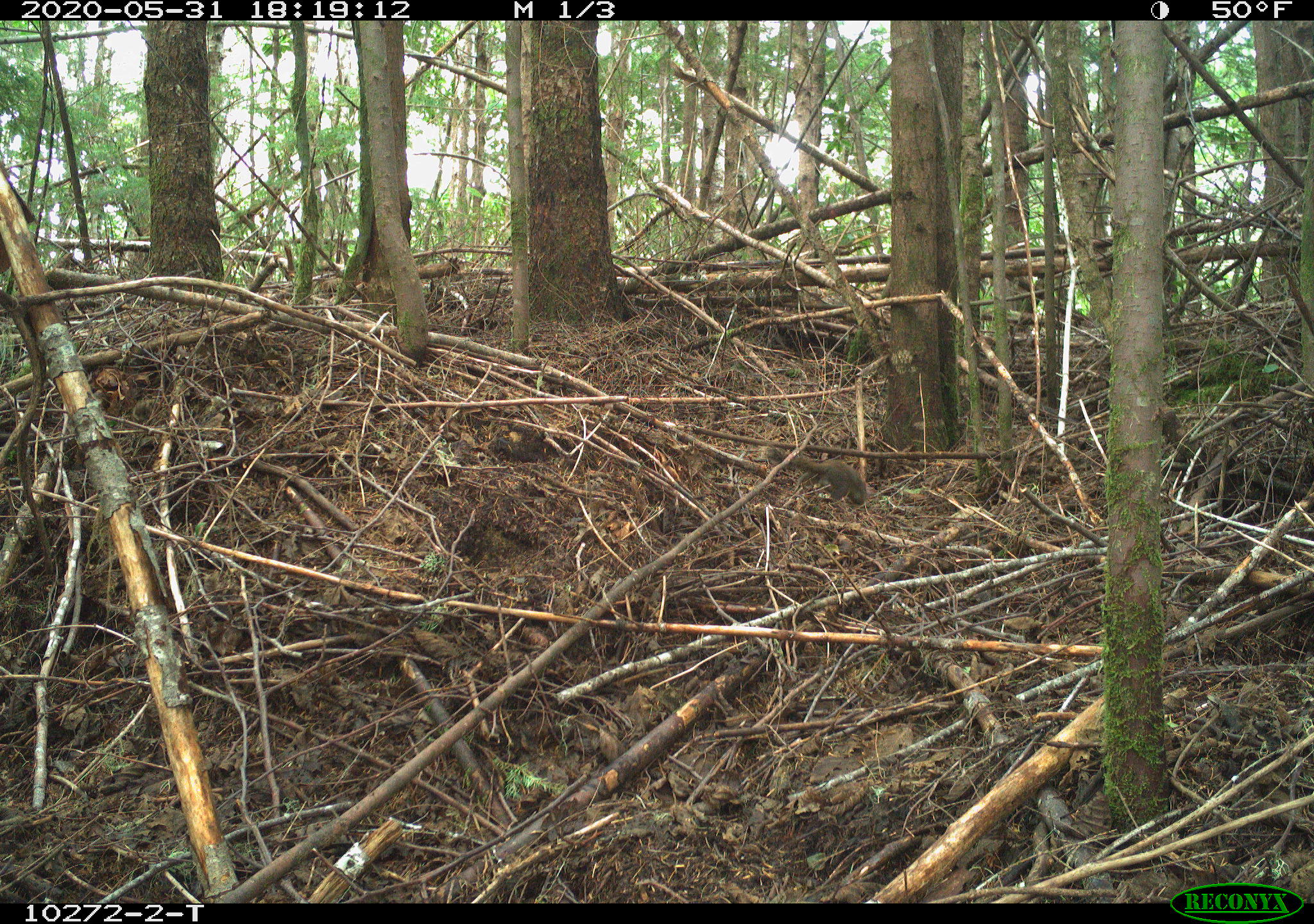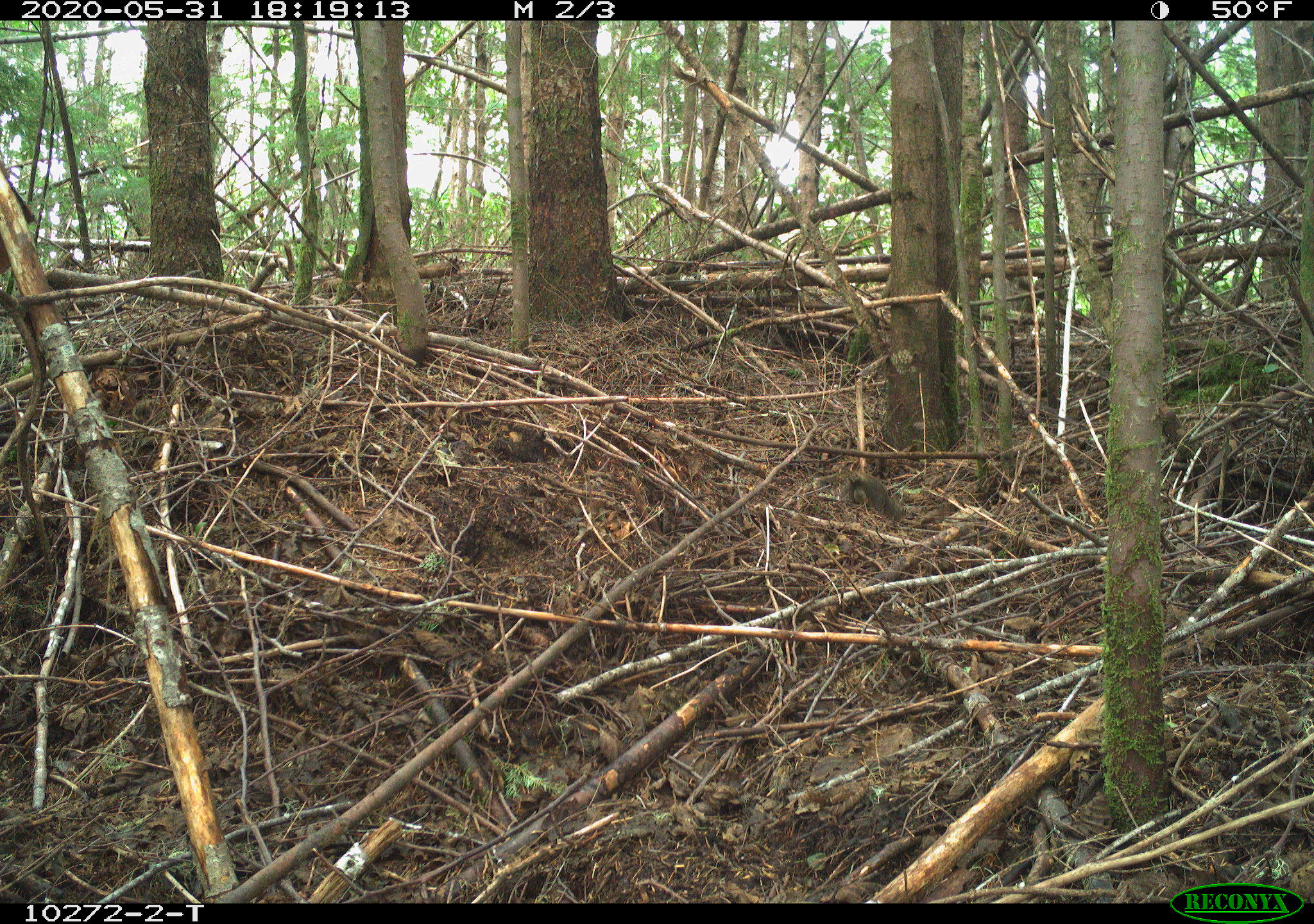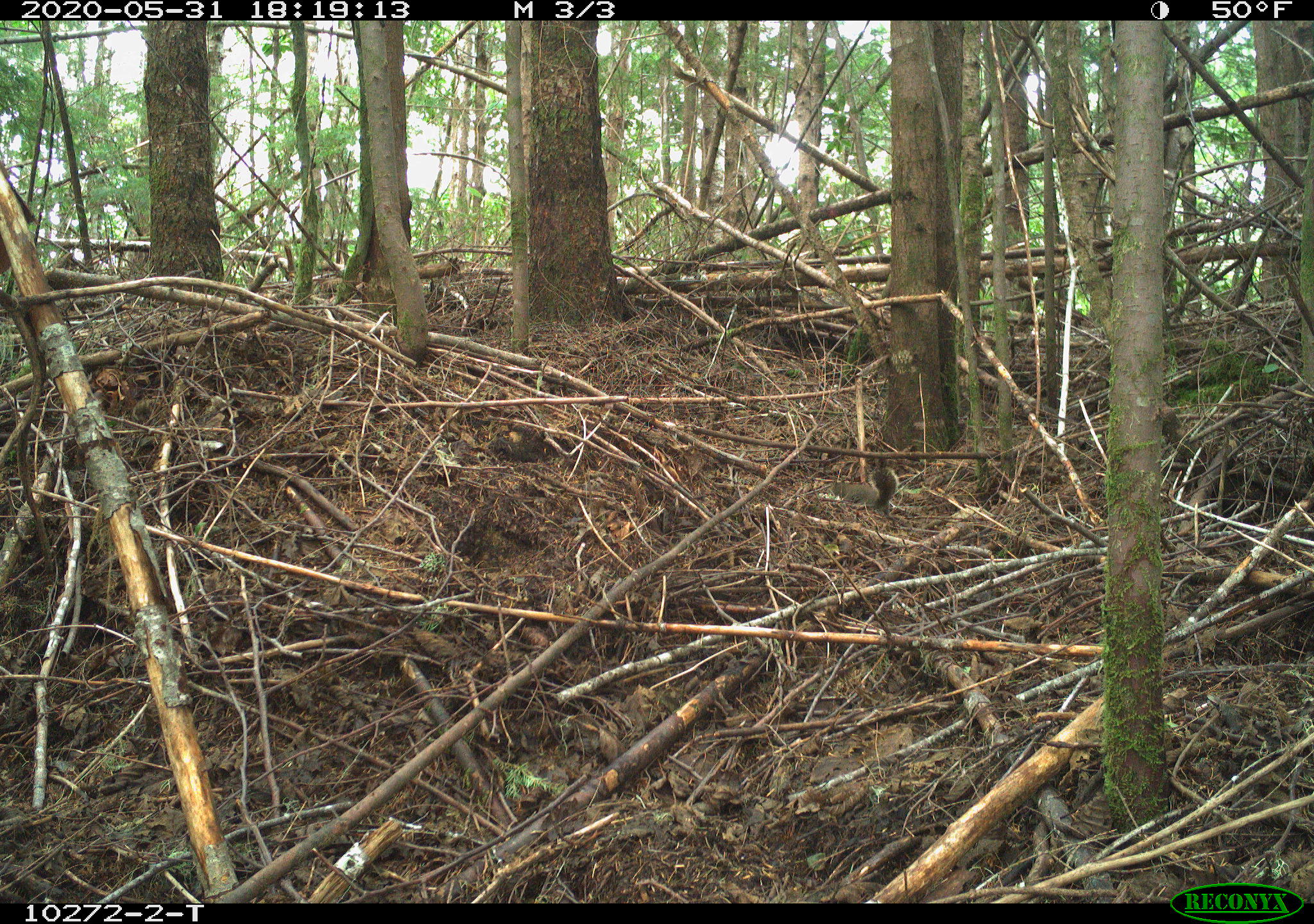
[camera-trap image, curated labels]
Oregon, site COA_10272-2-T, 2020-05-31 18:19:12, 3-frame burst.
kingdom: Animalia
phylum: Chordata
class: Mammalia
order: Rodentia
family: Sciuridae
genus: Tamiasciurus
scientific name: Tamiasciurus douglasii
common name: douglas squirrel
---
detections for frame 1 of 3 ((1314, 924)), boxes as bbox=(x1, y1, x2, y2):
douglas squirrel: bbox=(775, 447, 871, 506)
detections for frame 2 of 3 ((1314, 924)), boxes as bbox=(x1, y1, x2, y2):
douglas squirrel: bbox=(815, 462, 898, 525)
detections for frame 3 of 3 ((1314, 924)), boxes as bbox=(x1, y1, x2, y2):
douglas squirrel: bbox=(832, 457, 896, 518)